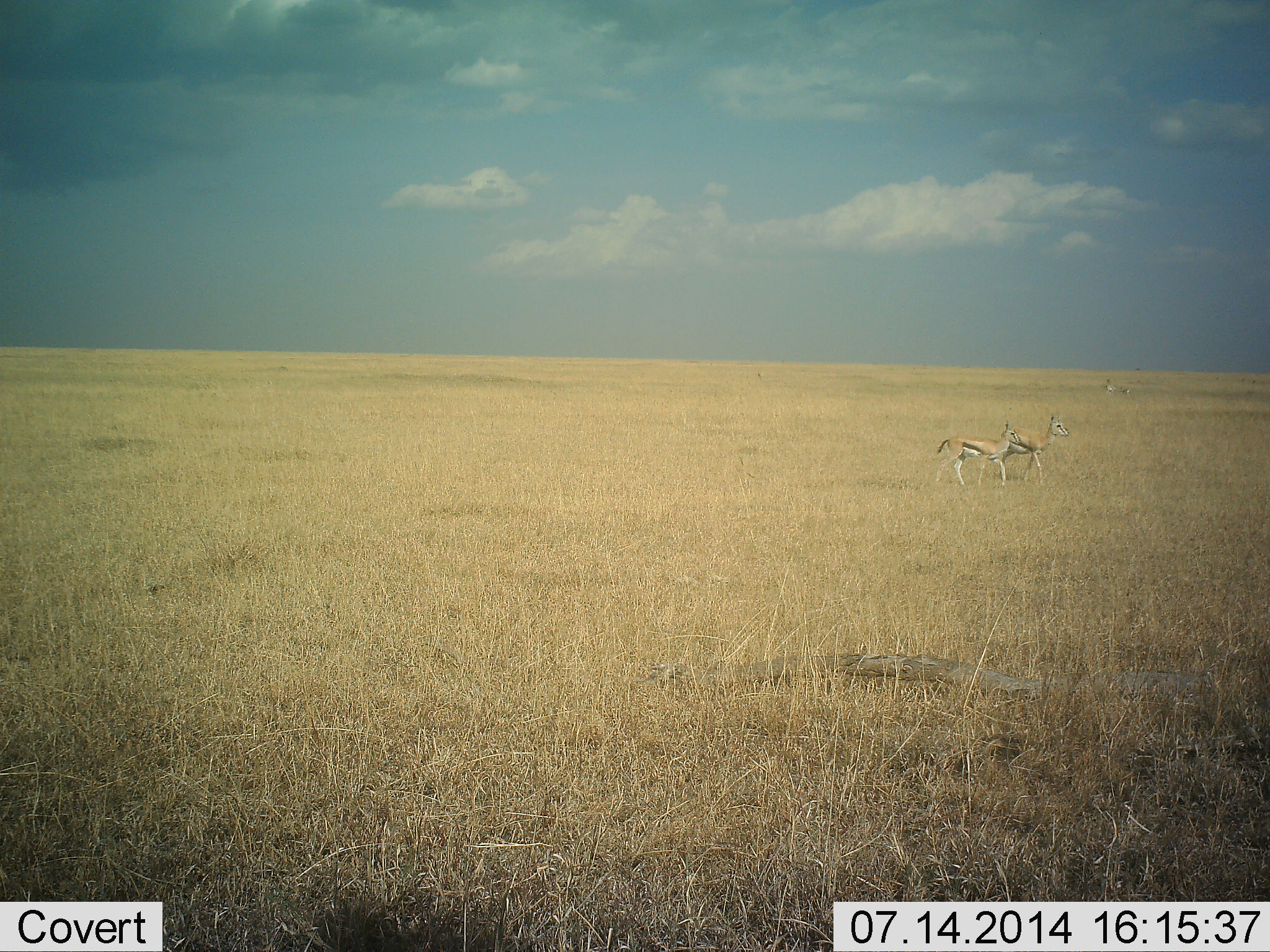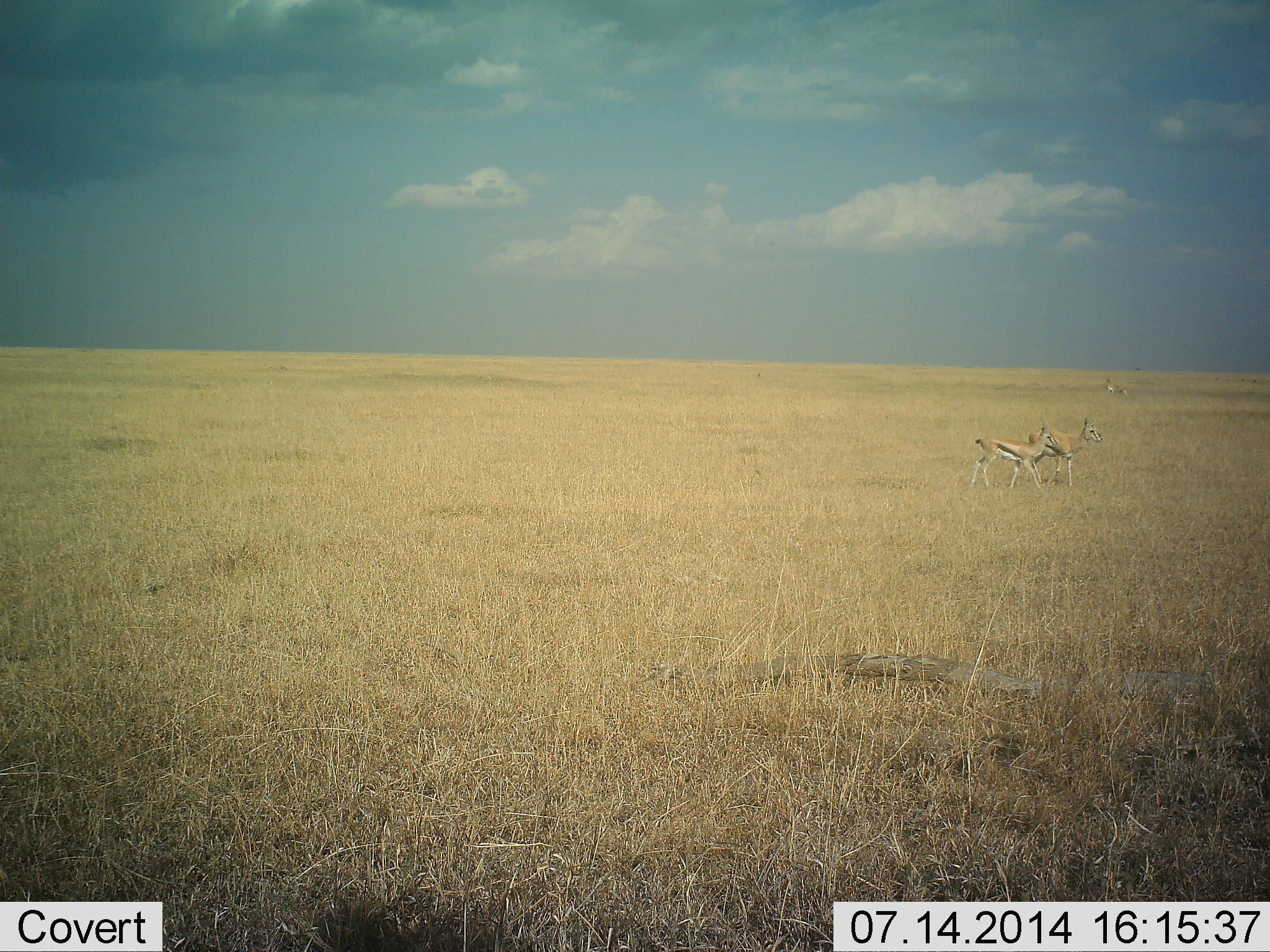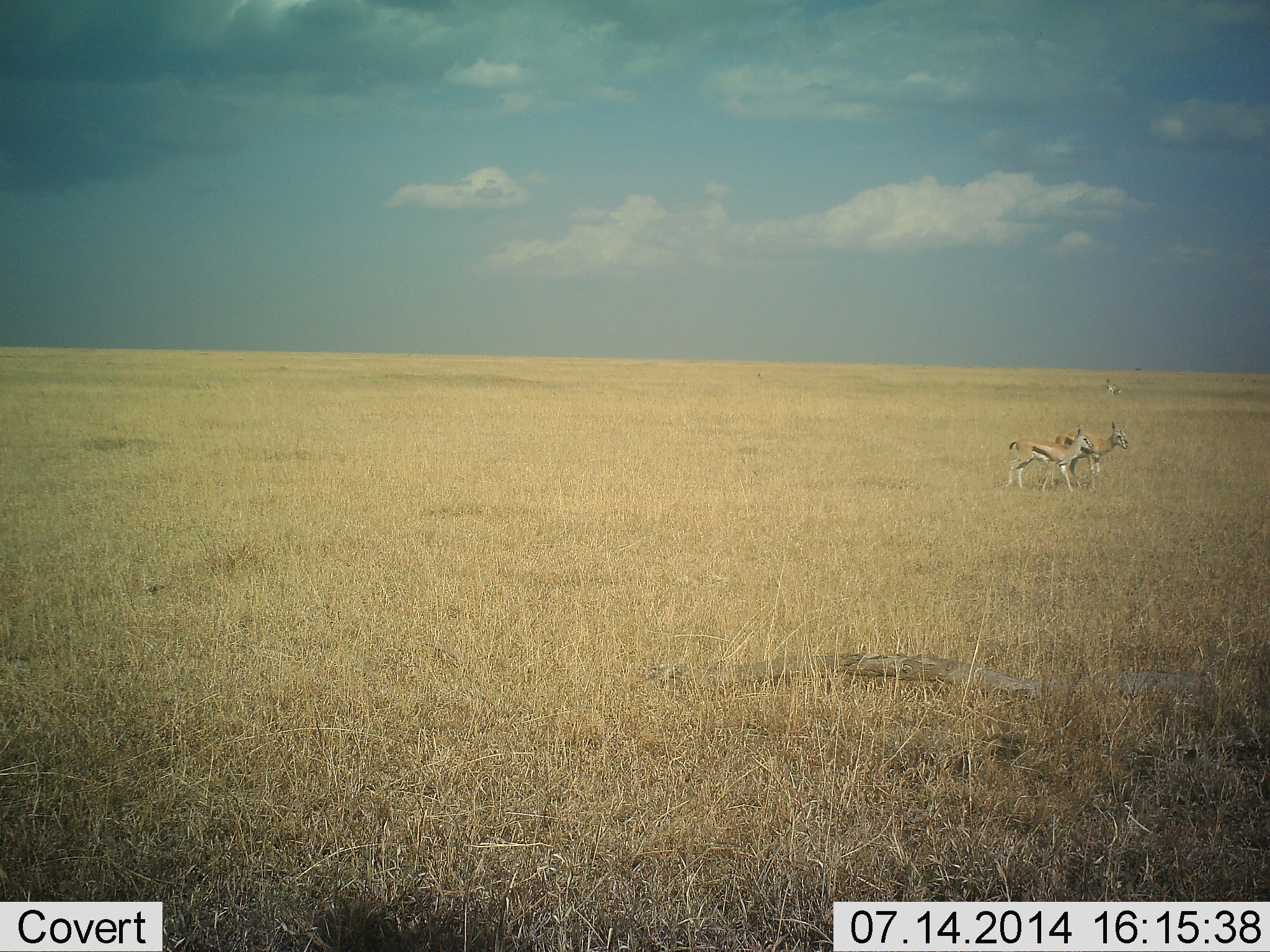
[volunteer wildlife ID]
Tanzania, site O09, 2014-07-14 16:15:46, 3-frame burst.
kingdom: Animalia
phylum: Chordata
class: Mammalia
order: Artiodactyla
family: Bovidae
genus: Eudorcas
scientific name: Eudorcas thomsonii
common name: thomson's gazelle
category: gazellethomsons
Gazellethomsons (thomson's gazelle) (Eudorcas thomsonii), count 3. Behavior (volunteer vote fractions): standing 30%, resting 0%, moving 80%, interacting 0%. Young present (vote fraction): 0%. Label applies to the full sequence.